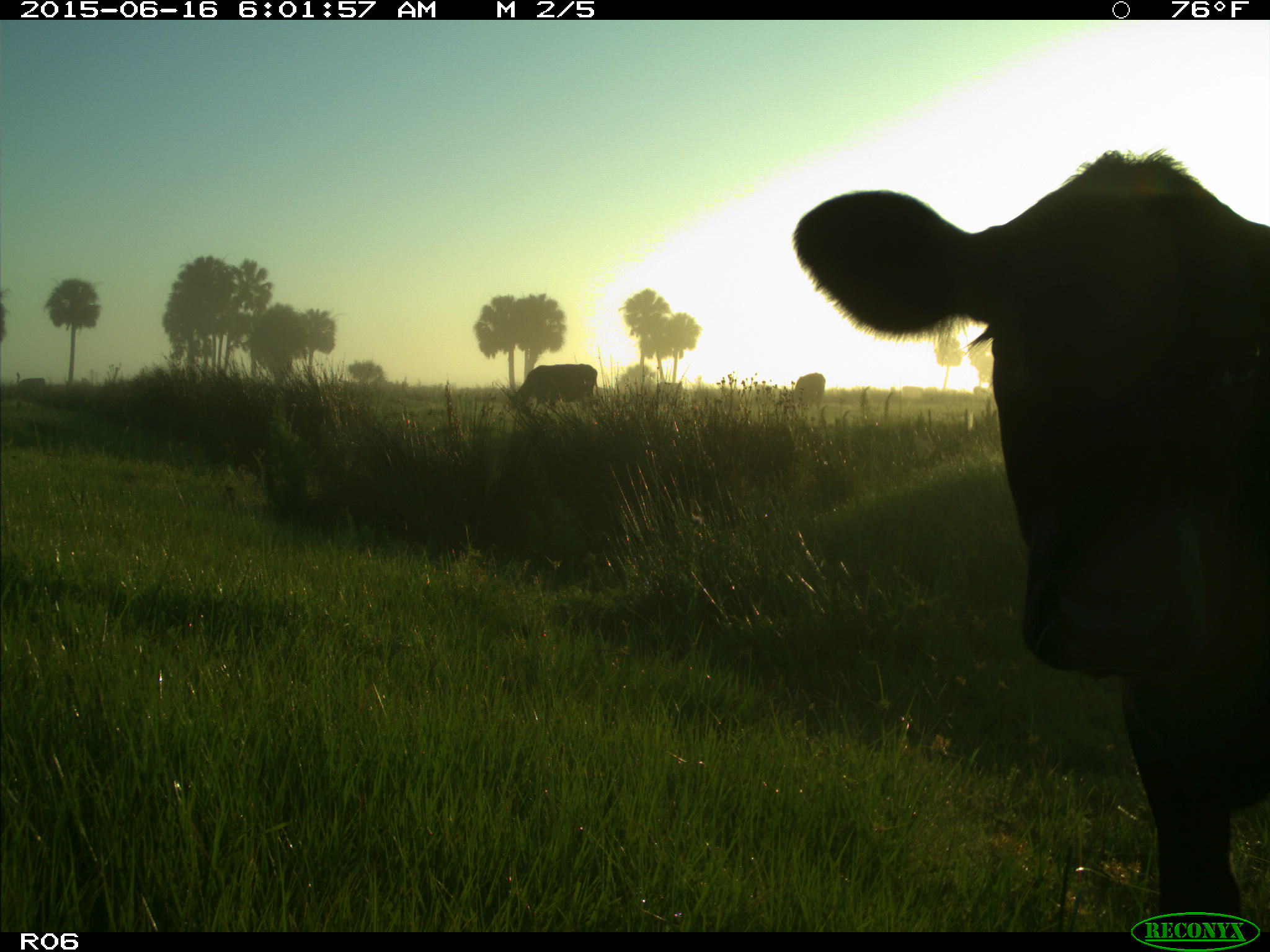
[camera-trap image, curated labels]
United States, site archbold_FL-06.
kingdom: Animalia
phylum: Chordata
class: Mammalia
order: Artiodactyla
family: Bovidae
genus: Bos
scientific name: Bos taurus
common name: domestic cow